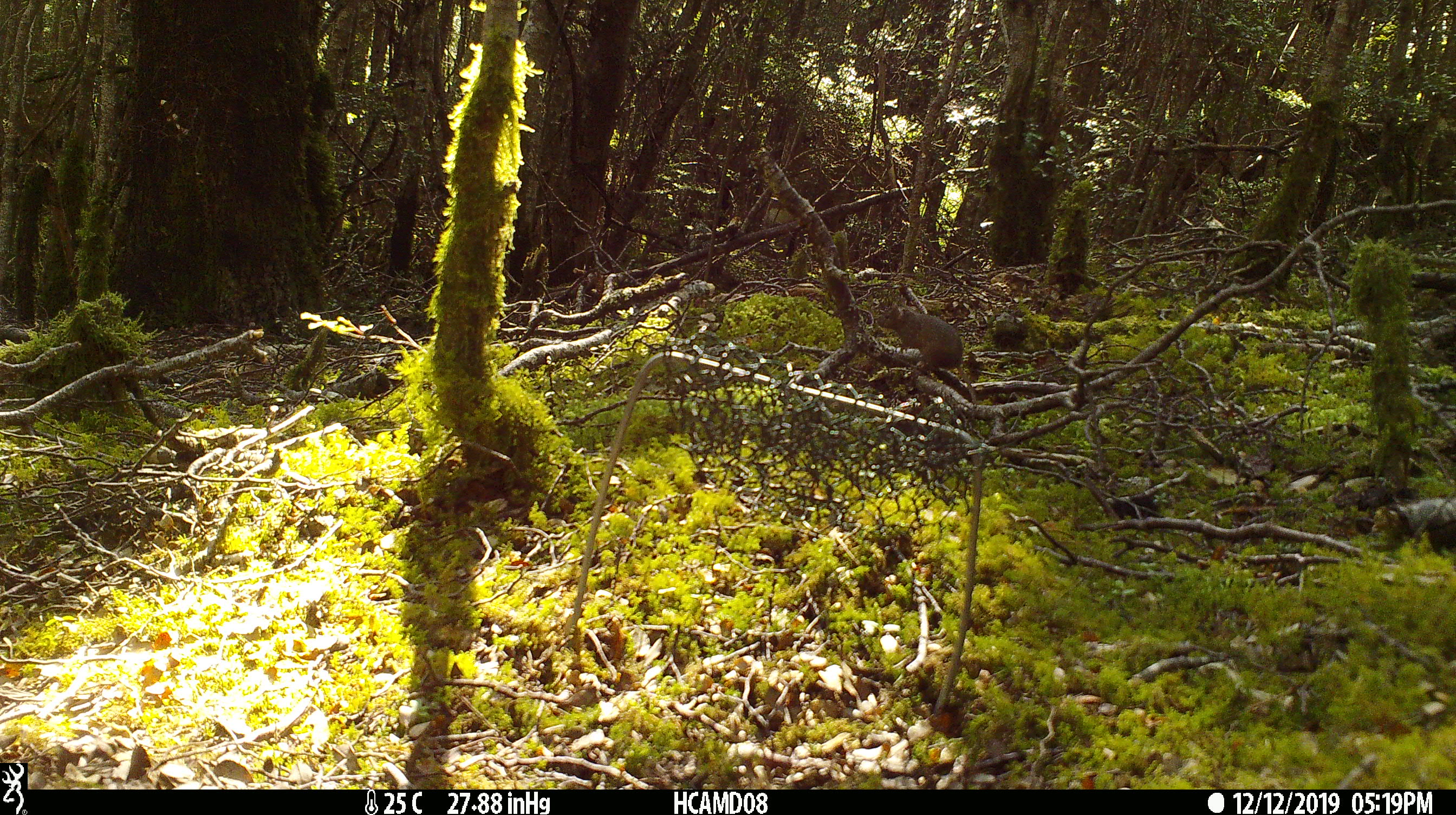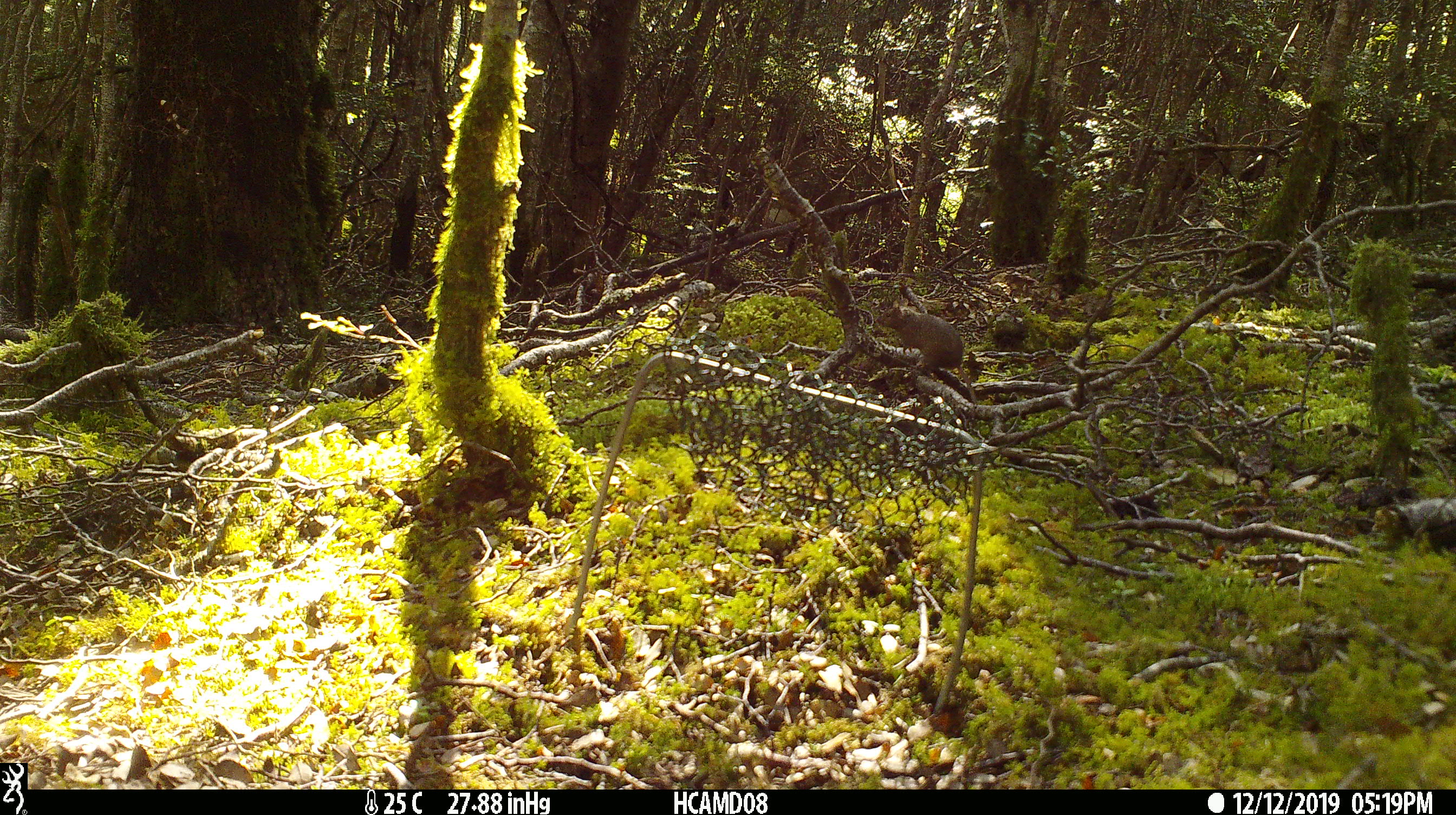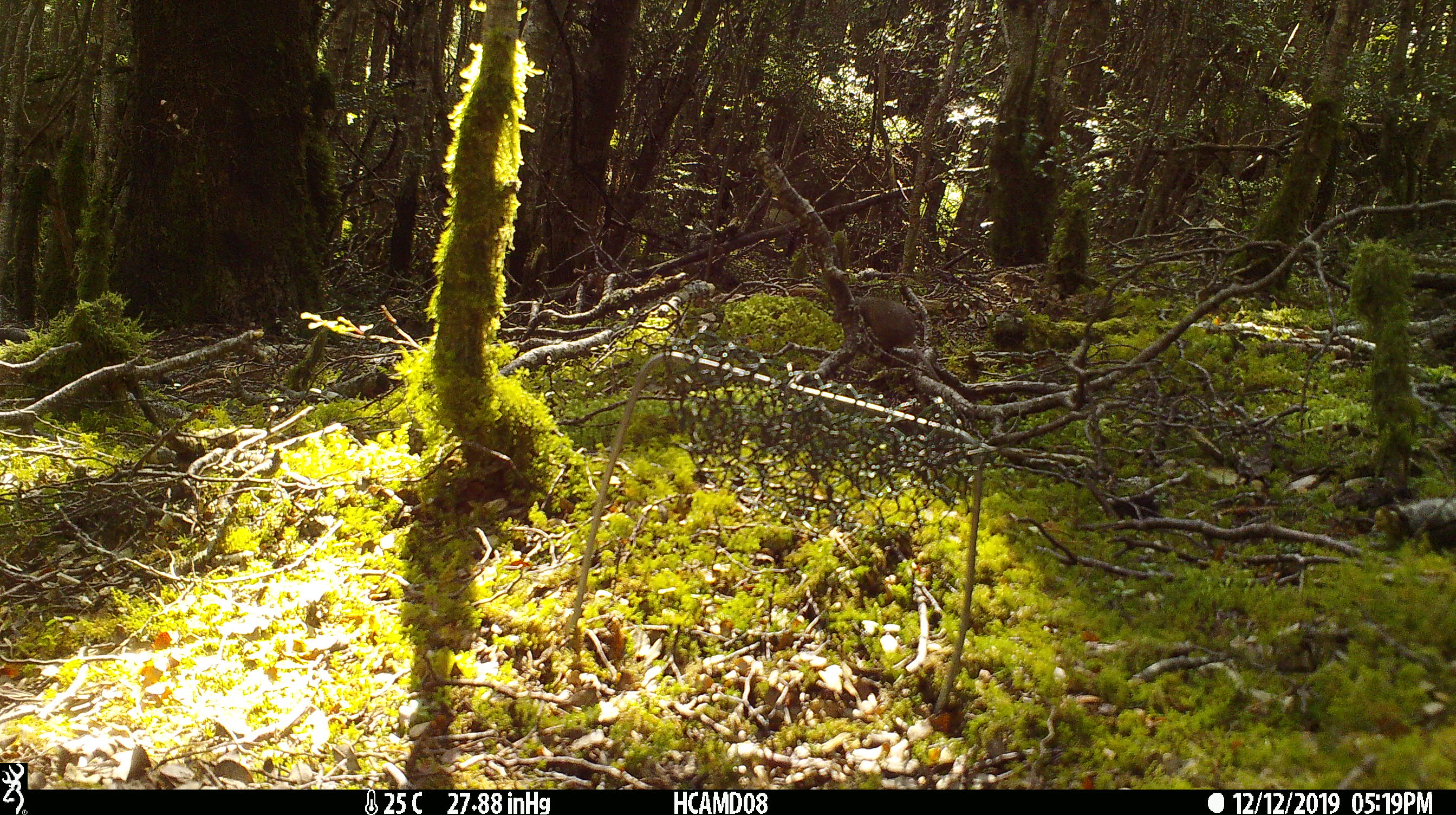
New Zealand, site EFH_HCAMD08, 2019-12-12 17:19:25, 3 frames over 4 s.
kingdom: Animalia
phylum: Chordata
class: Mammalia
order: Rodentia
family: Muridae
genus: Mus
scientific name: Mus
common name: mouse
Mouse (Mus).